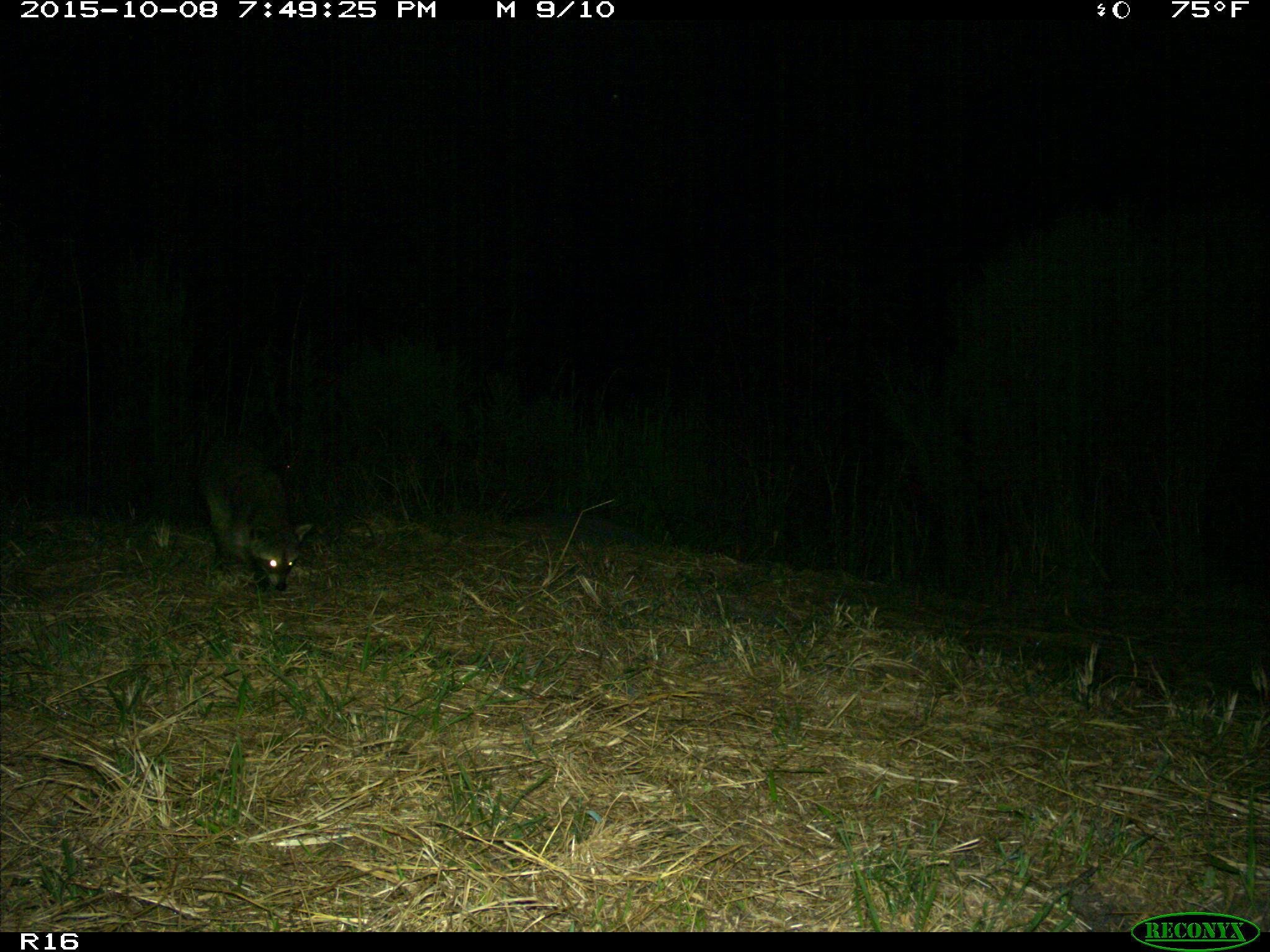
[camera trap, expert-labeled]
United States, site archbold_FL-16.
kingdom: Animalia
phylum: Chordata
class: Mammalia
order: Carnivora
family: Procyonidae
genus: Procyon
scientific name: Procyon lotor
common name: common raccoon